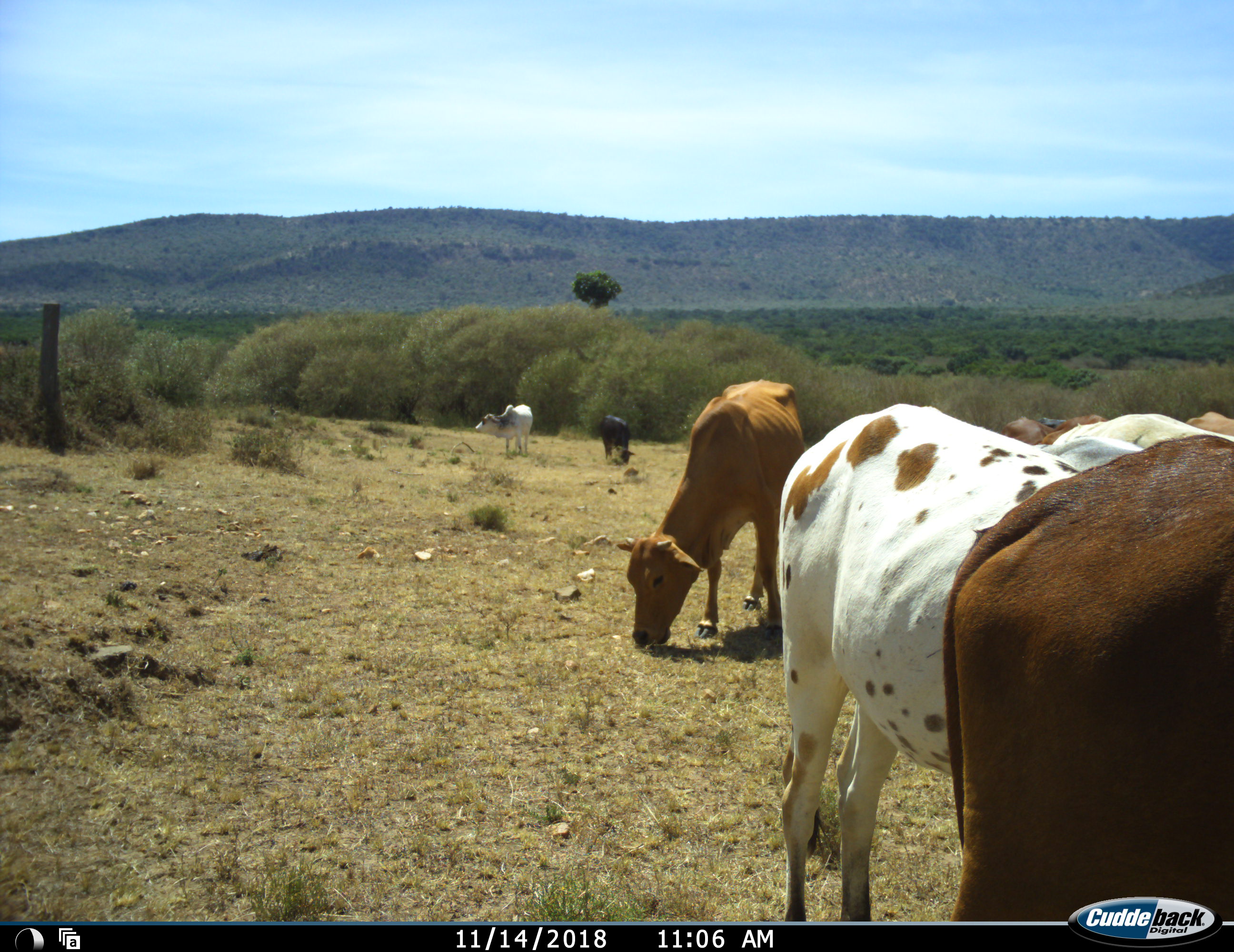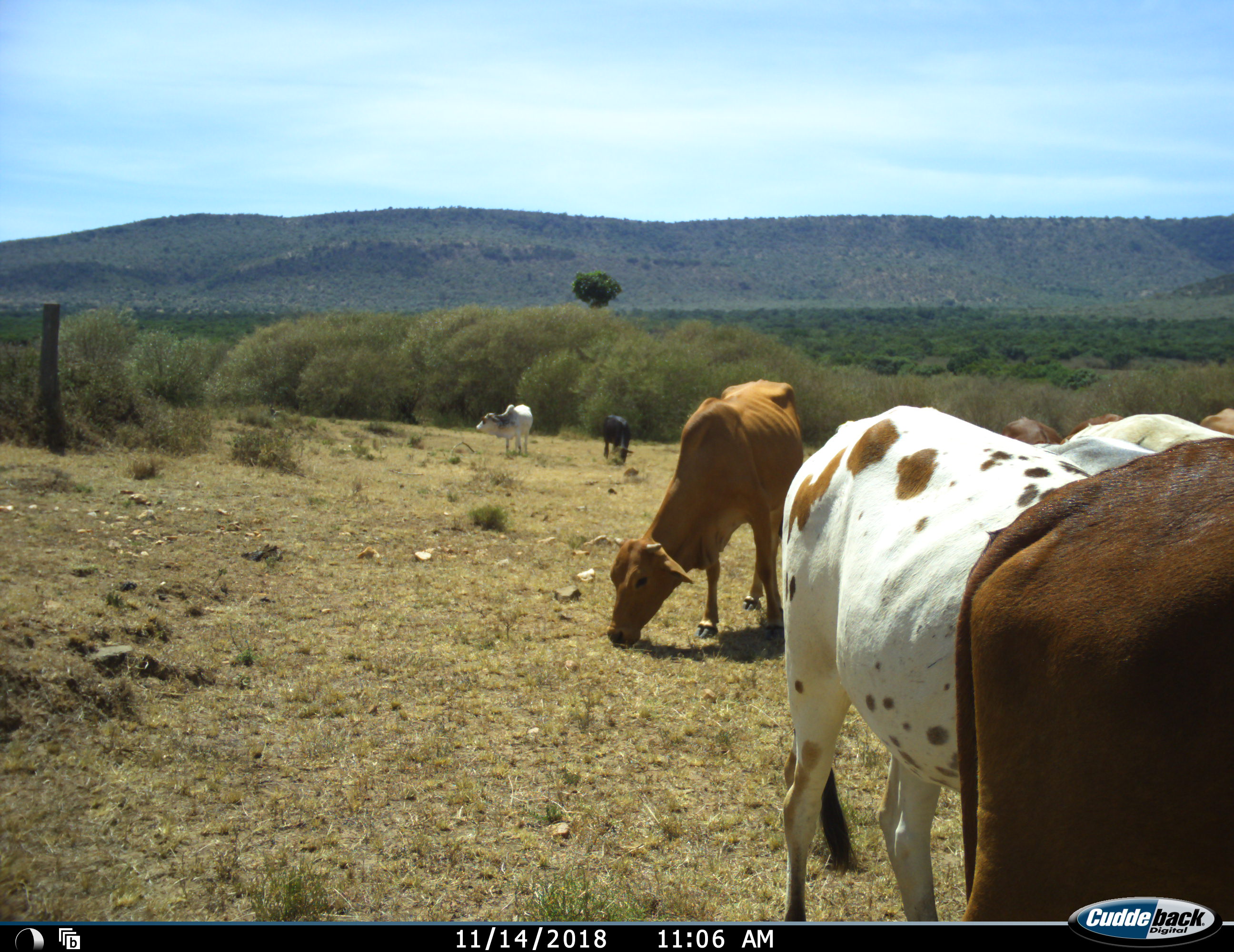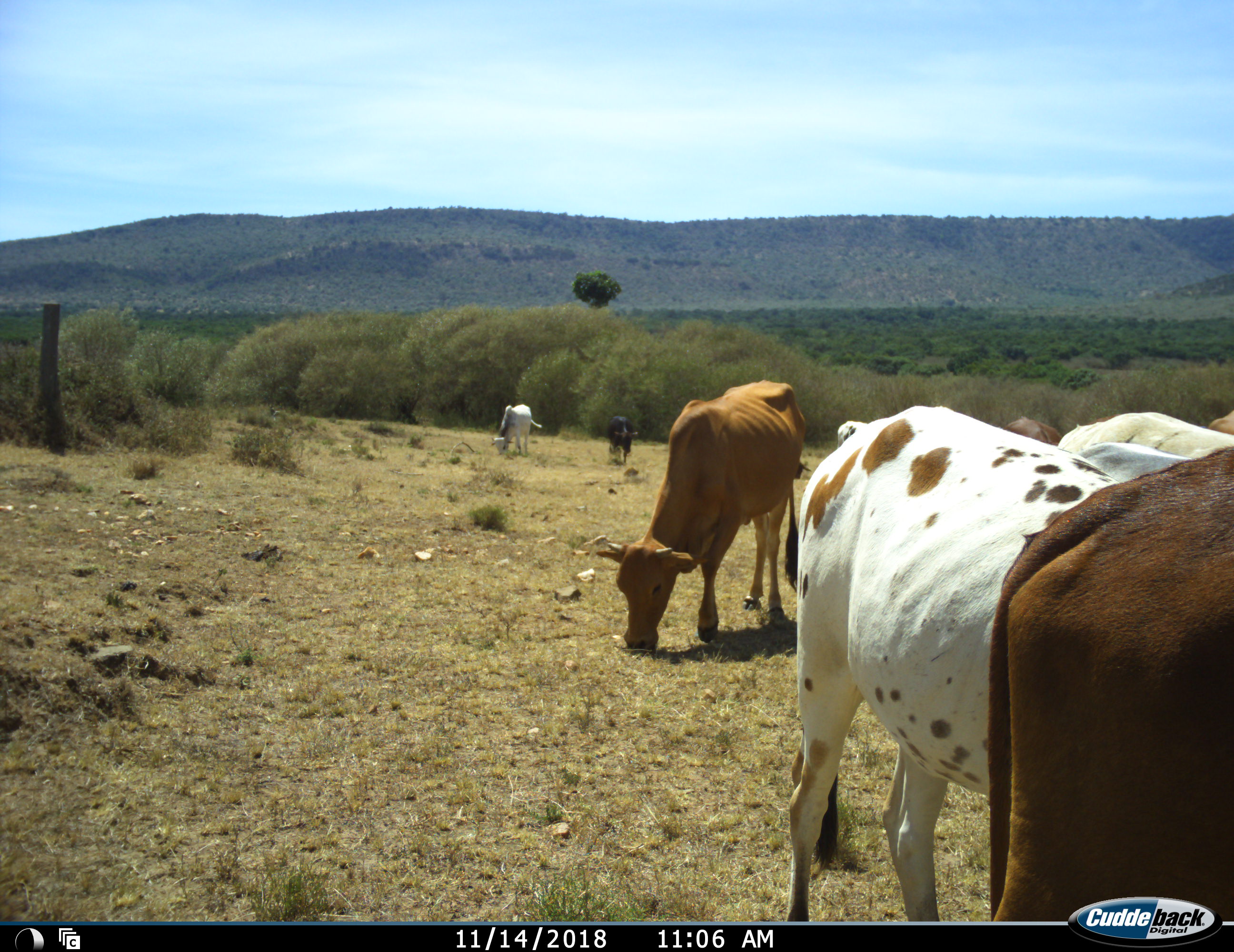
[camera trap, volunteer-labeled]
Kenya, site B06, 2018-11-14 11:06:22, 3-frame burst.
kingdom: Animalia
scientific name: Animalia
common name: animal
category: domesticanimal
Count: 9.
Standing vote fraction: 60%.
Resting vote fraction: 0%.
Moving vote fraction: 30%.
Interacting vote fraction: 0%.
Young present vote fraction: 0%.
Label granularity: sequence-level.